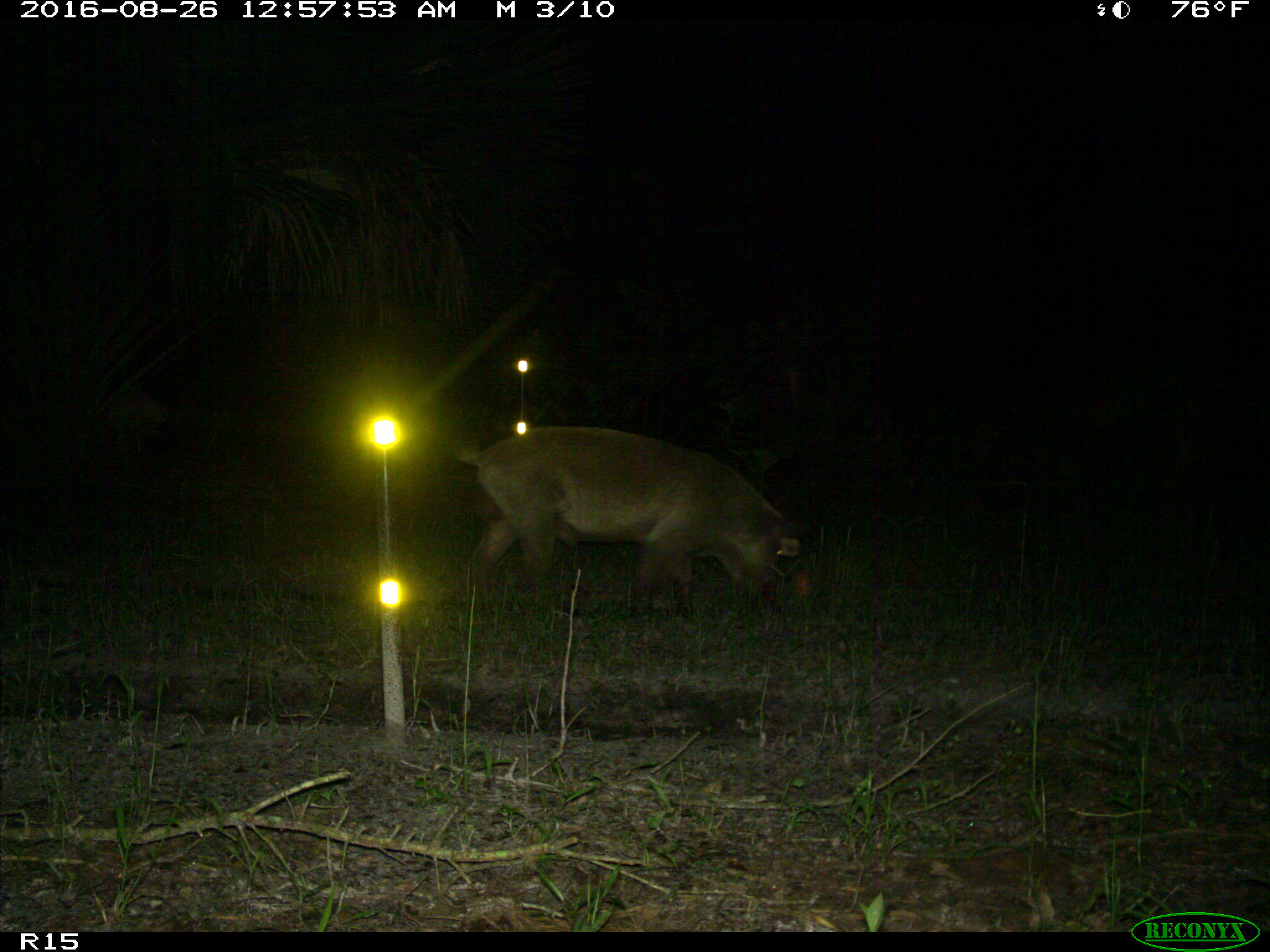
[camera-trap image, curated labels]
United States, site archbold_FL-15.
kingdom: Animalia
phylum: Chordata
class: Mammalia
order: Artiodactyla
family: Suidae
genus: Sus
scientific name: Sus scrofa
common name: wild boar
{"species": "Sus scrofa (wild boar)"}